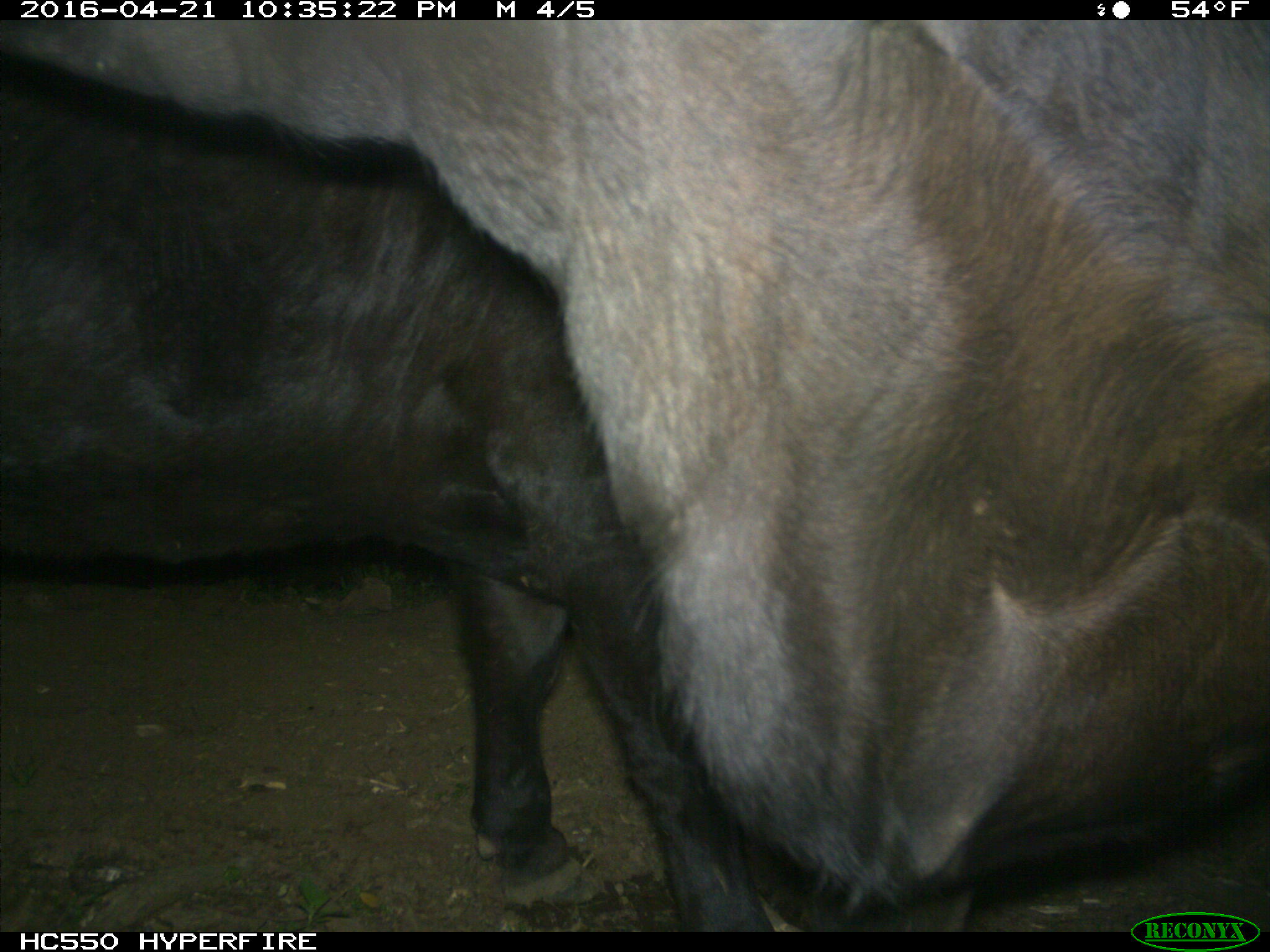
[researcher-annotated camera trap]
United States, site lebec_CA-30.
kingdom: Animalia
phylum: Chordata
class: Mammalia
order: Artiodactyla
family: Bovidae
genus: Bos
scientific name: Bos taurus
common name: domestic cow